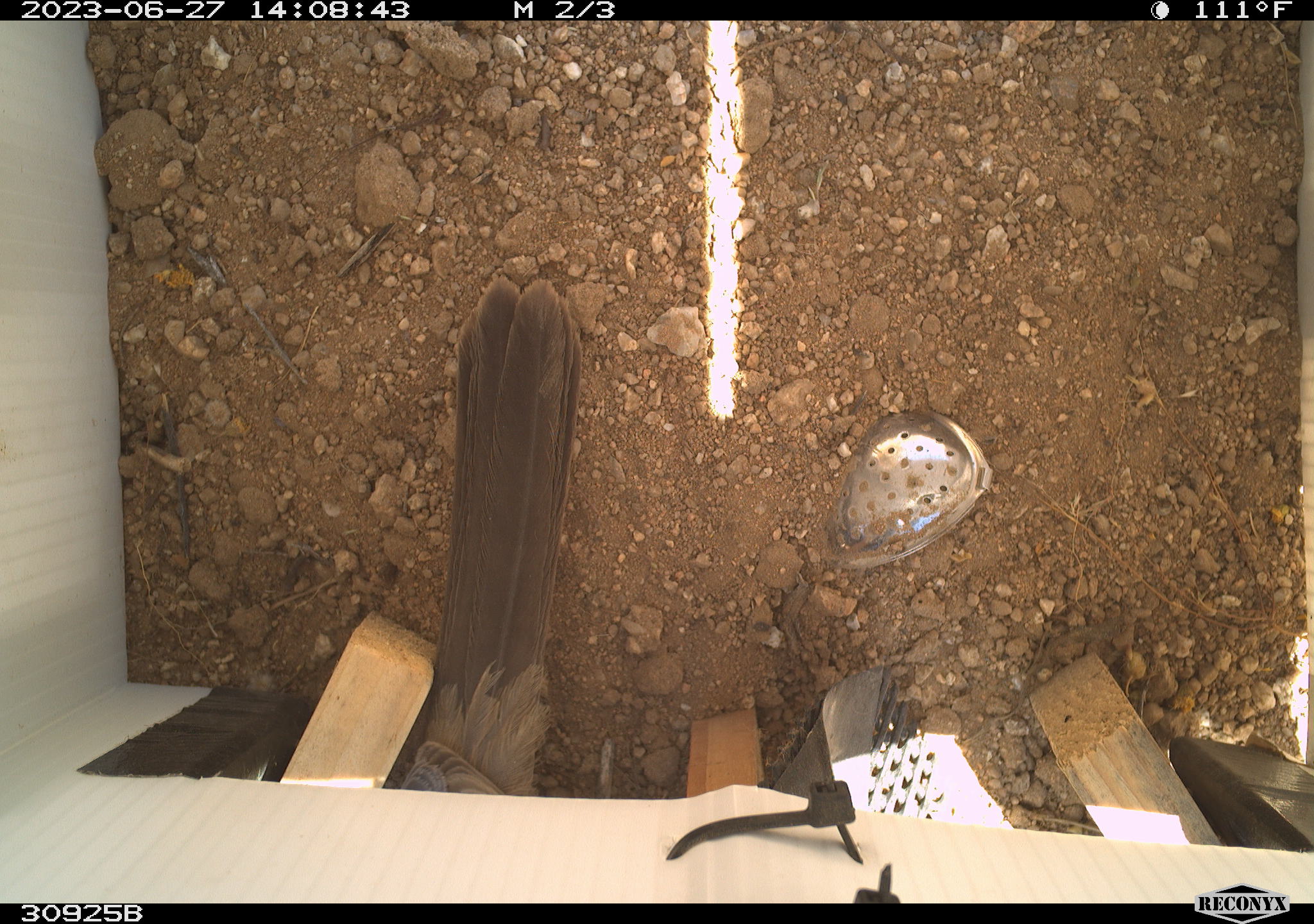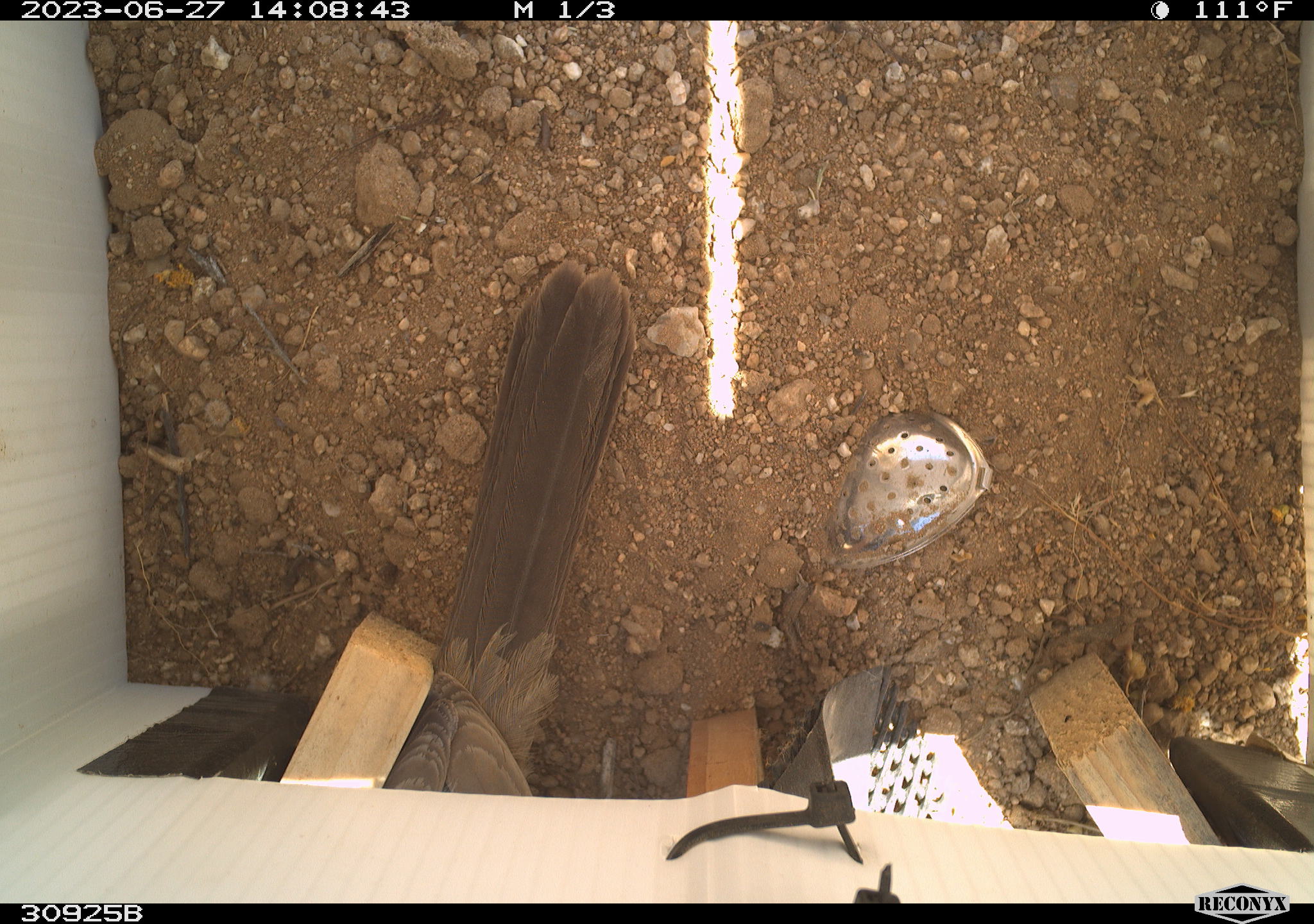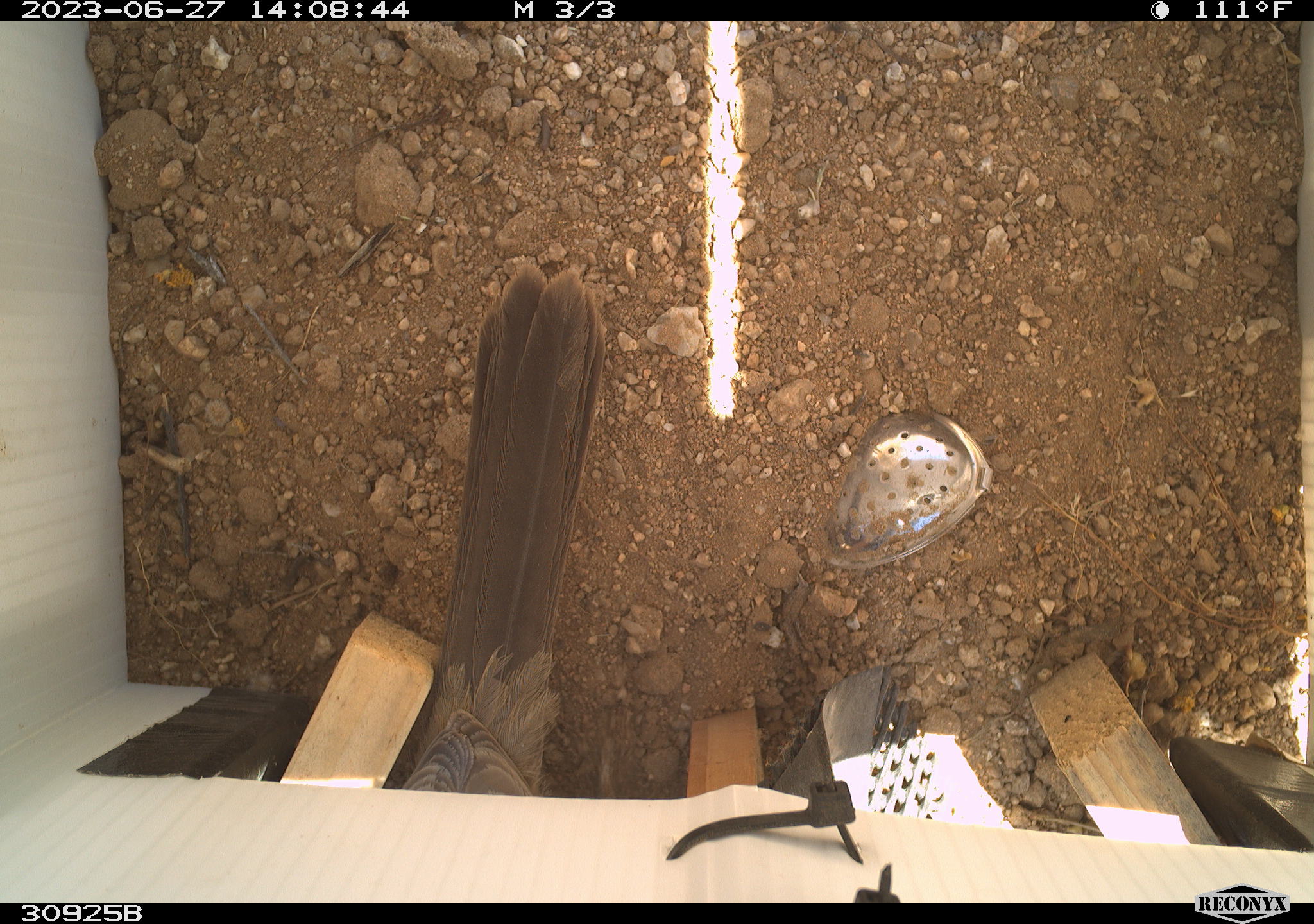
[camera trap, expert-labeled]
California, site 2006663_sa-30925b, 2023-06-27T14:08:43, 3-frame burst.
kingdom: Animalia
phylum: Chordata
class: Aves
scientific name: Aves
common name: bird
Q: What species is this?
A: Bird (Aves).